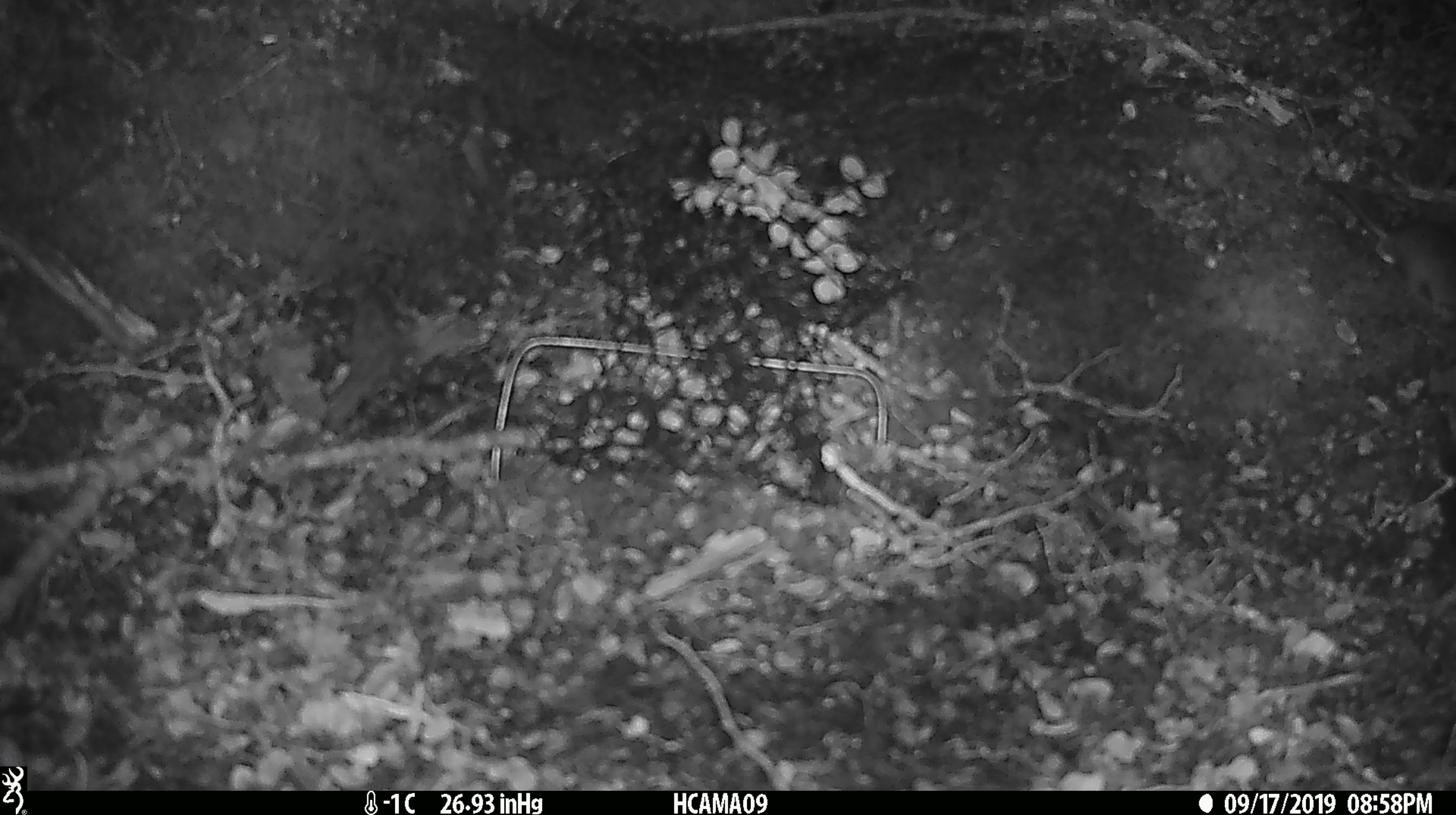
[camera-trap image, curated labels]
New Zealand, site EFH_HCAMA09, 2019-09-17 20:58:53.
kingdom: Animalia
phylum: Chordata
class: Mammalia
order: Rodentia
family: Muridae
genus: Mus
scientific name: Mus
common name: mouse